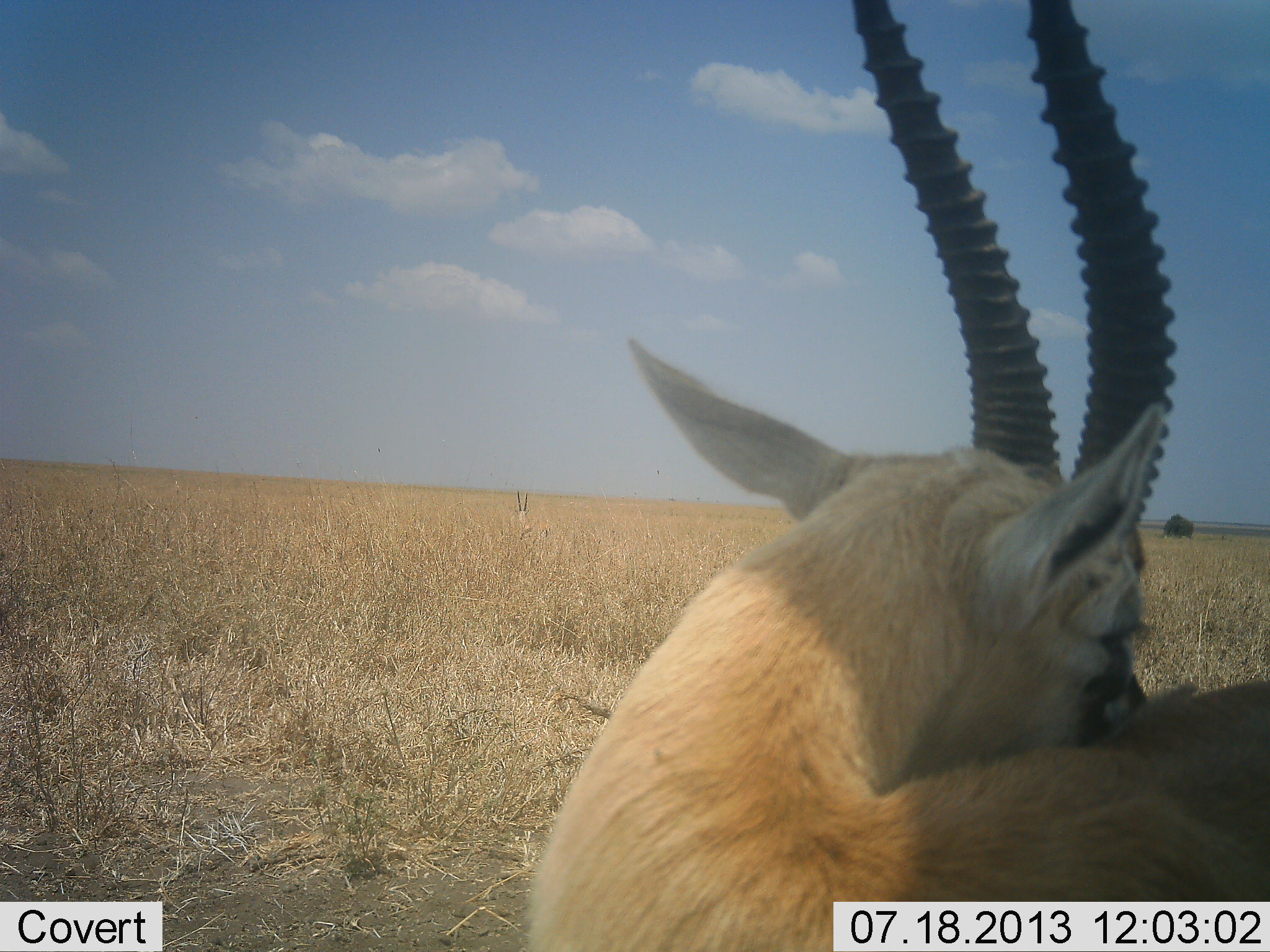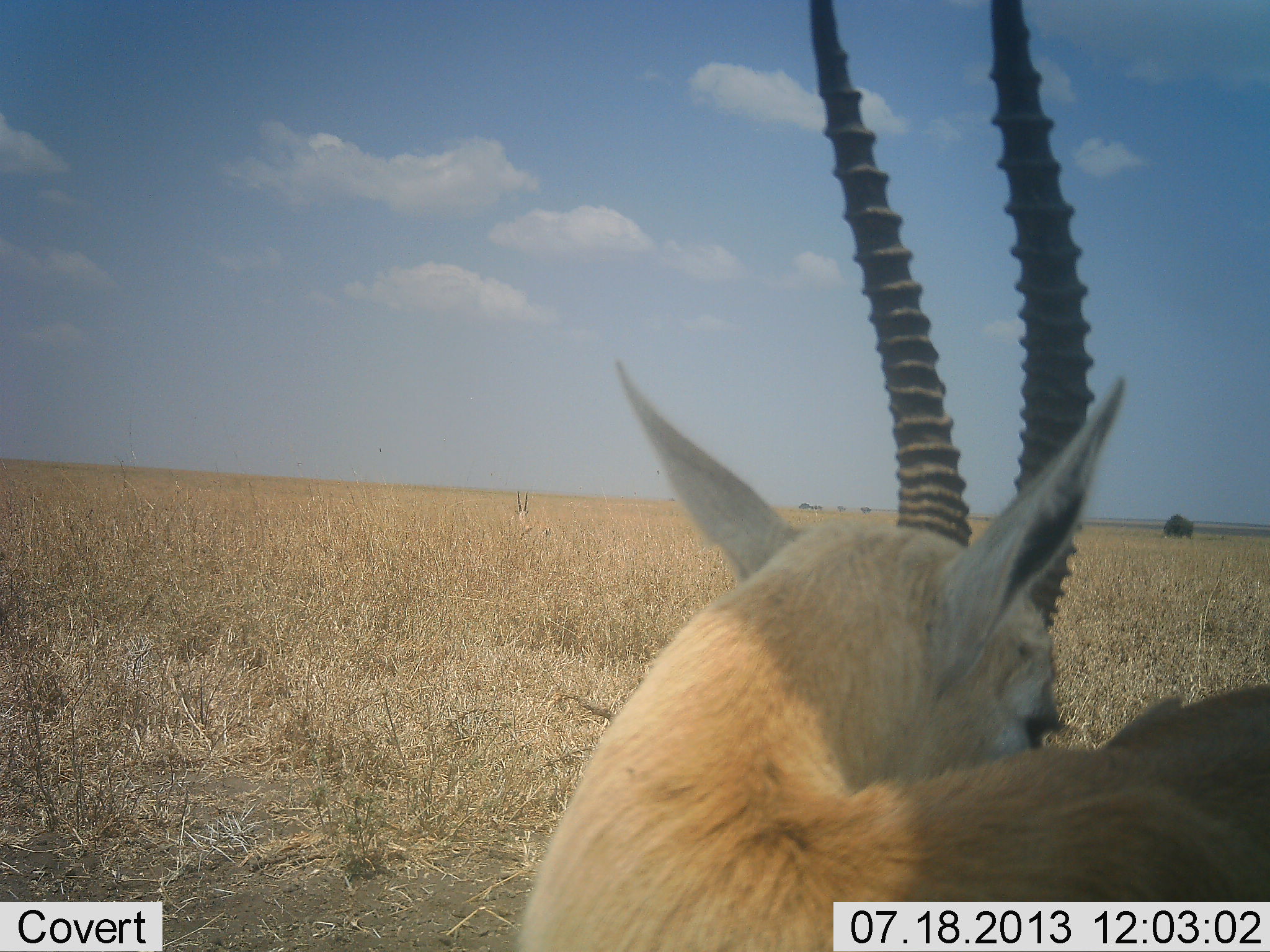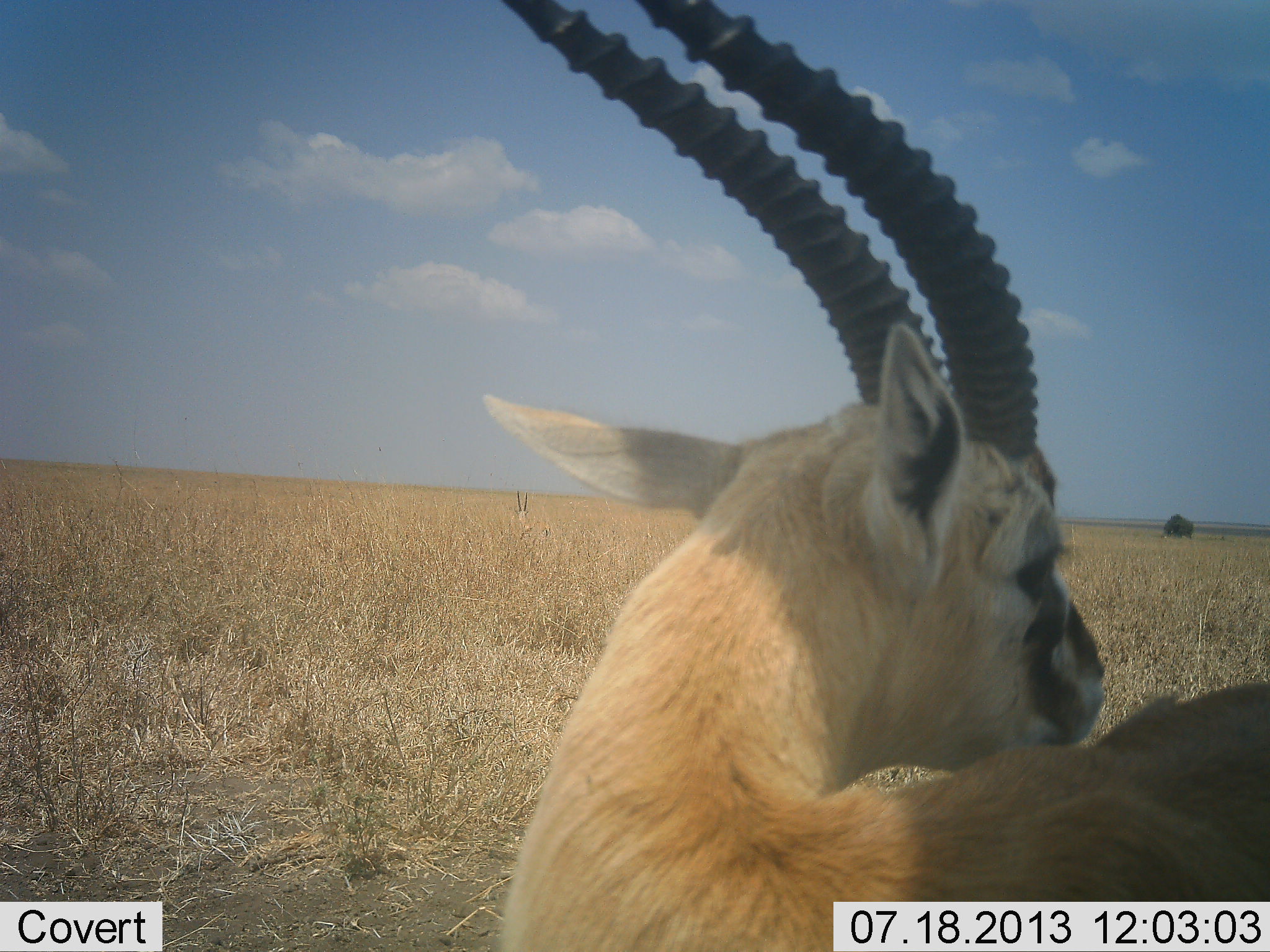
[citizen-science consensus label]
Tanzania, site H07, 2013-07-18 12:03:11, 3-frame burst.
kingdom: Animalia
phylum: Chordata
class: Mammalia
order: Artiodactyla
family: Bovidae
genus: Eudorcas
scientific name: Eudorcas thomsonii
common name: thomson's gazelle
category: gazellethomsons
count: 1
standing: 100%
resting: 5%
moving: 5%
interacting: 0%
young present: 0%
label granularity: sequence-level